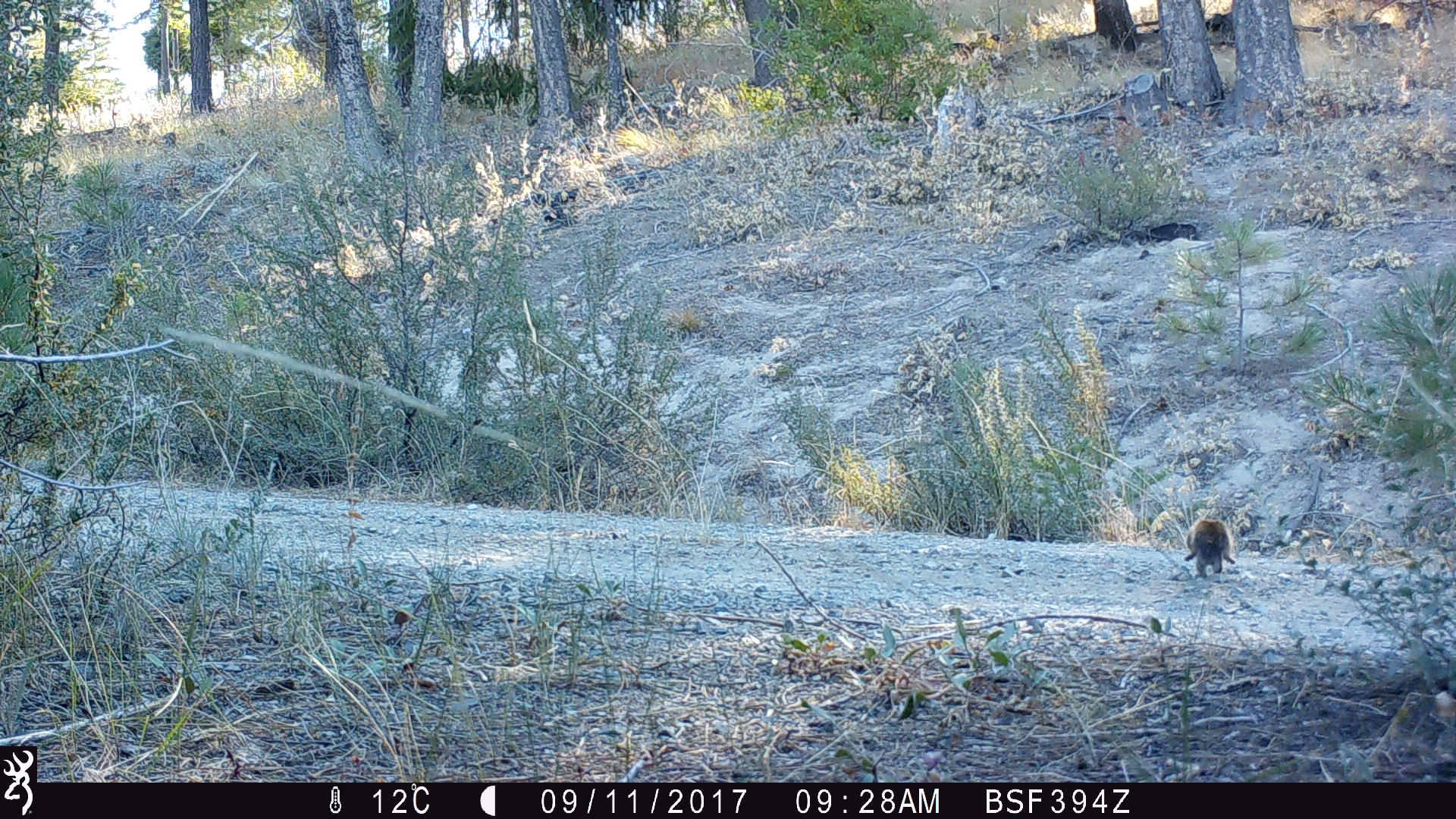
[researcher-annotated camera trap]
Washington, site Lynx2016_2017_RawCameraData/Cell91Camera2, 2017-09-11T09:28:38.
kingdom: Animalia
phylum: Chordata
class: Mammalia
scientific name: Mammalia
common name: small mammal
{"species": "small mammal (Mammalia)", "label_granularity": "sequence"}